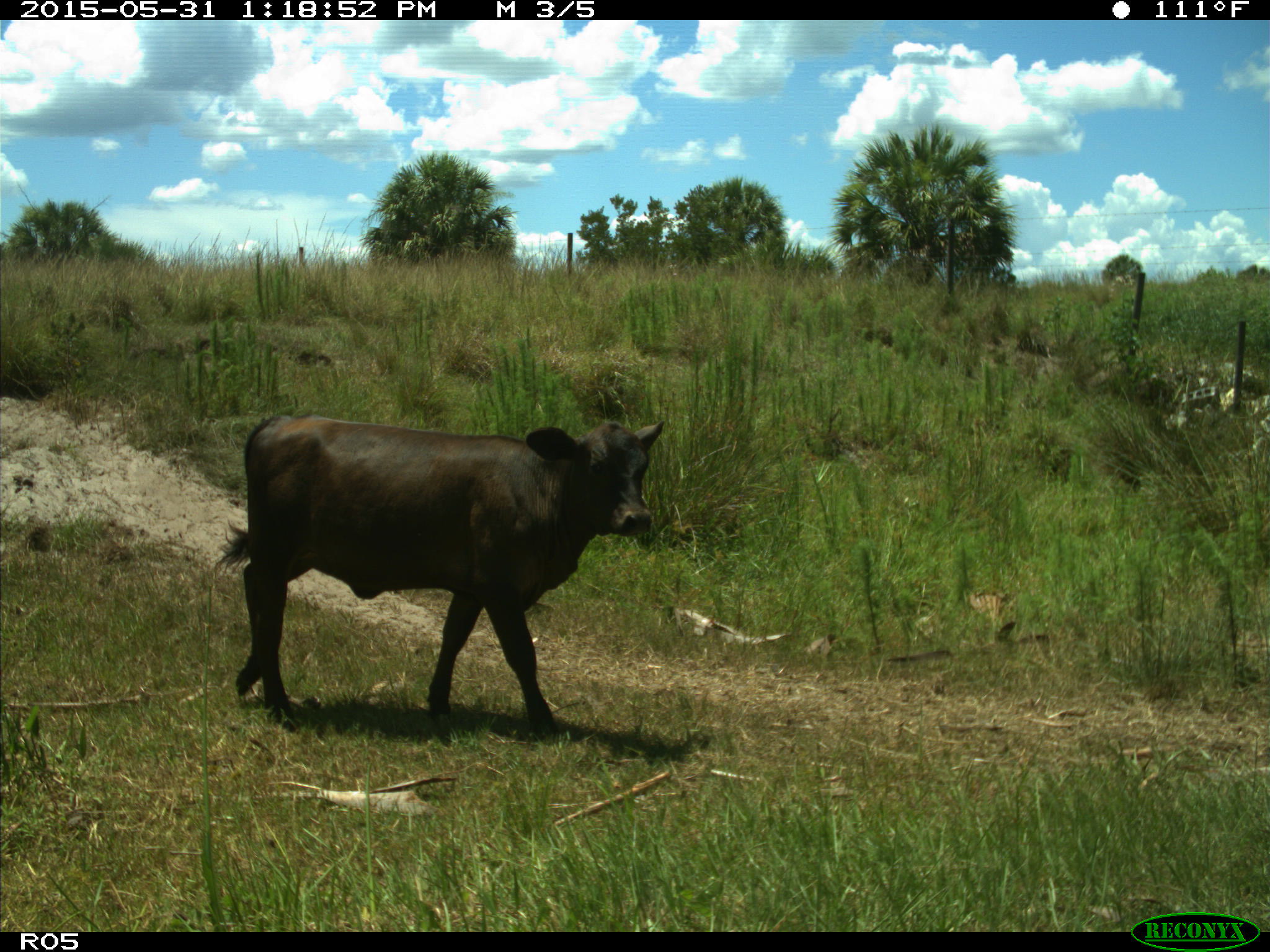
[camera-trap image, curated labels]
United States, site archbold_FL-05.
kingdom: Animalia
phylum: Chordata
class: Mammalia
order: Artiodactyla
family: Bovidae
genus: Bos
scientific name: Bos taurus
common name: domestic cow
Bos taurus (domestic cow).